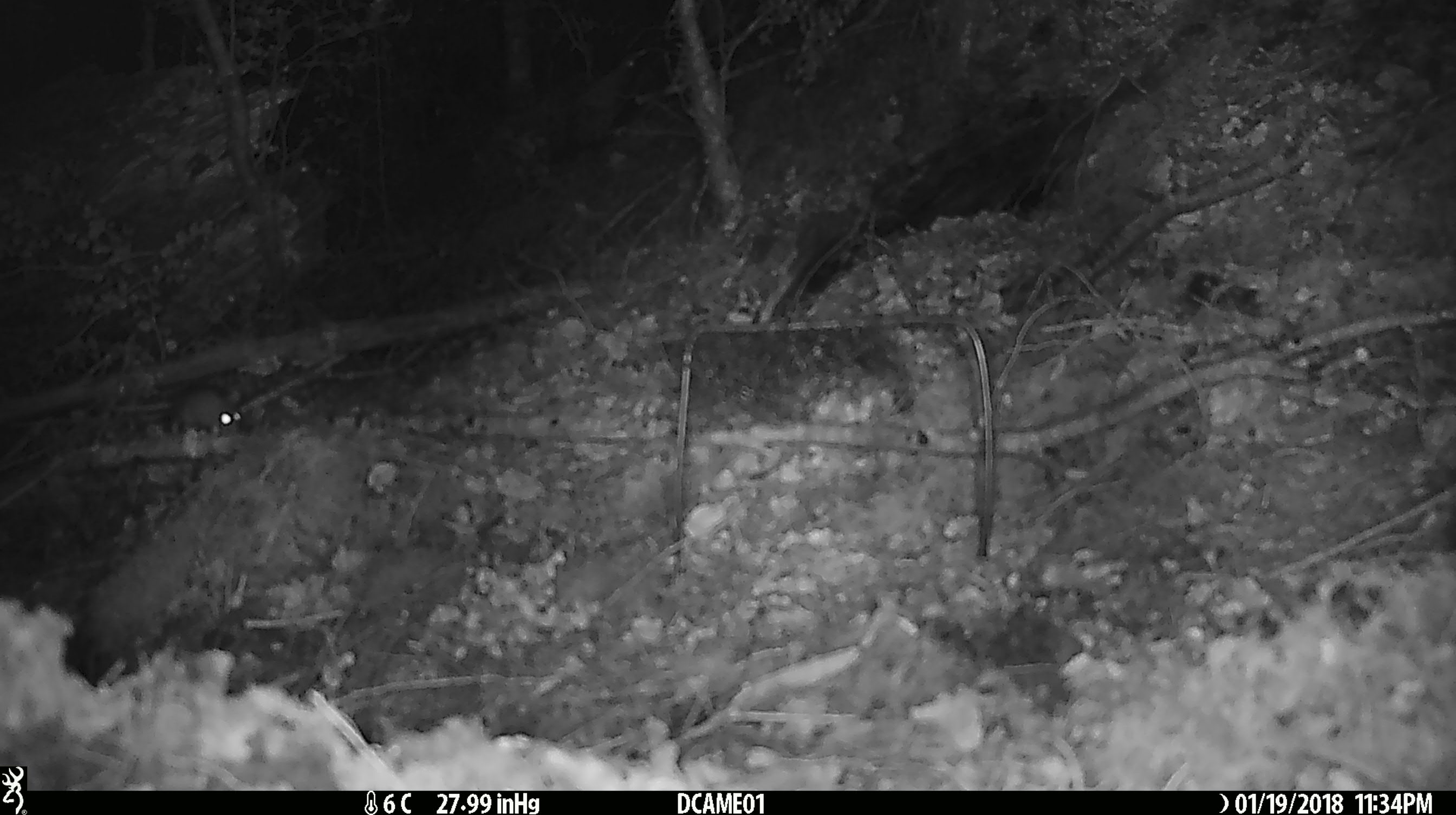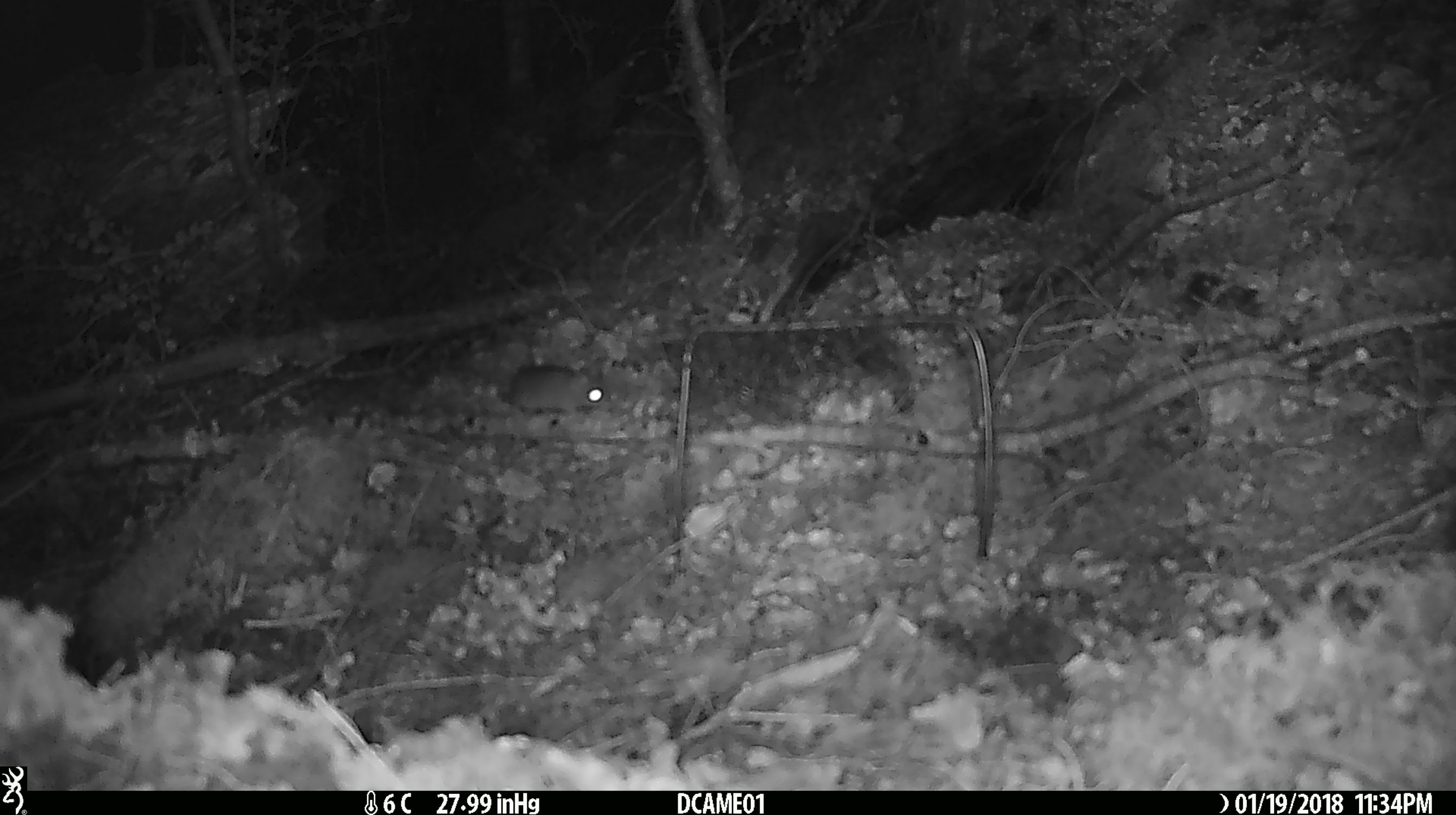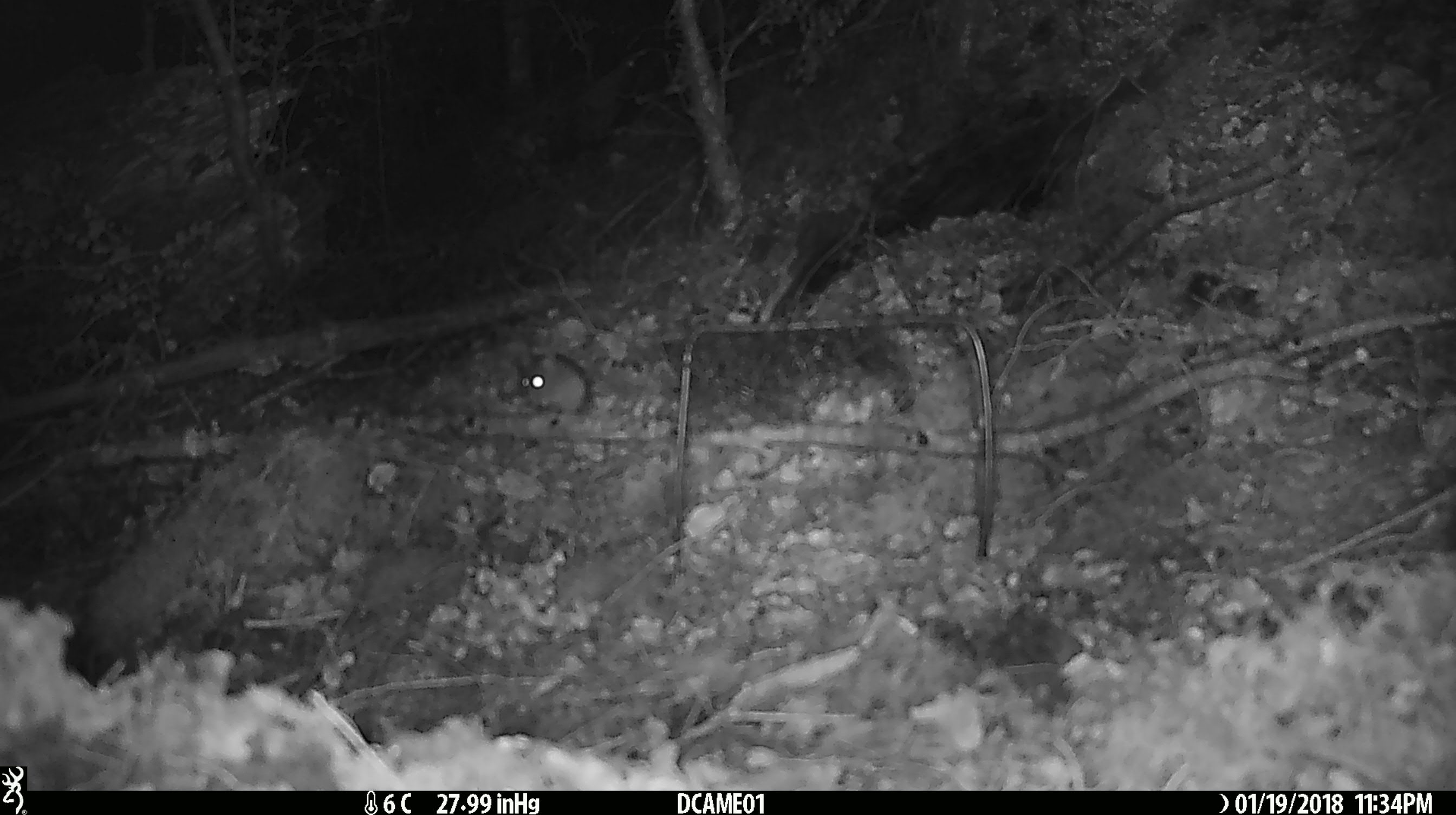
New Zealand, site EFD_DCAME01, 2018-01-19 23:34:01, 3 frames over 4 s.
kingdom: Animalia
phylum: Chordata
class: Mammalia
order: Rodentia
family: Muridae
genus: Mus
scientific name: Mus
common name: mouse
Mouse (Mus).